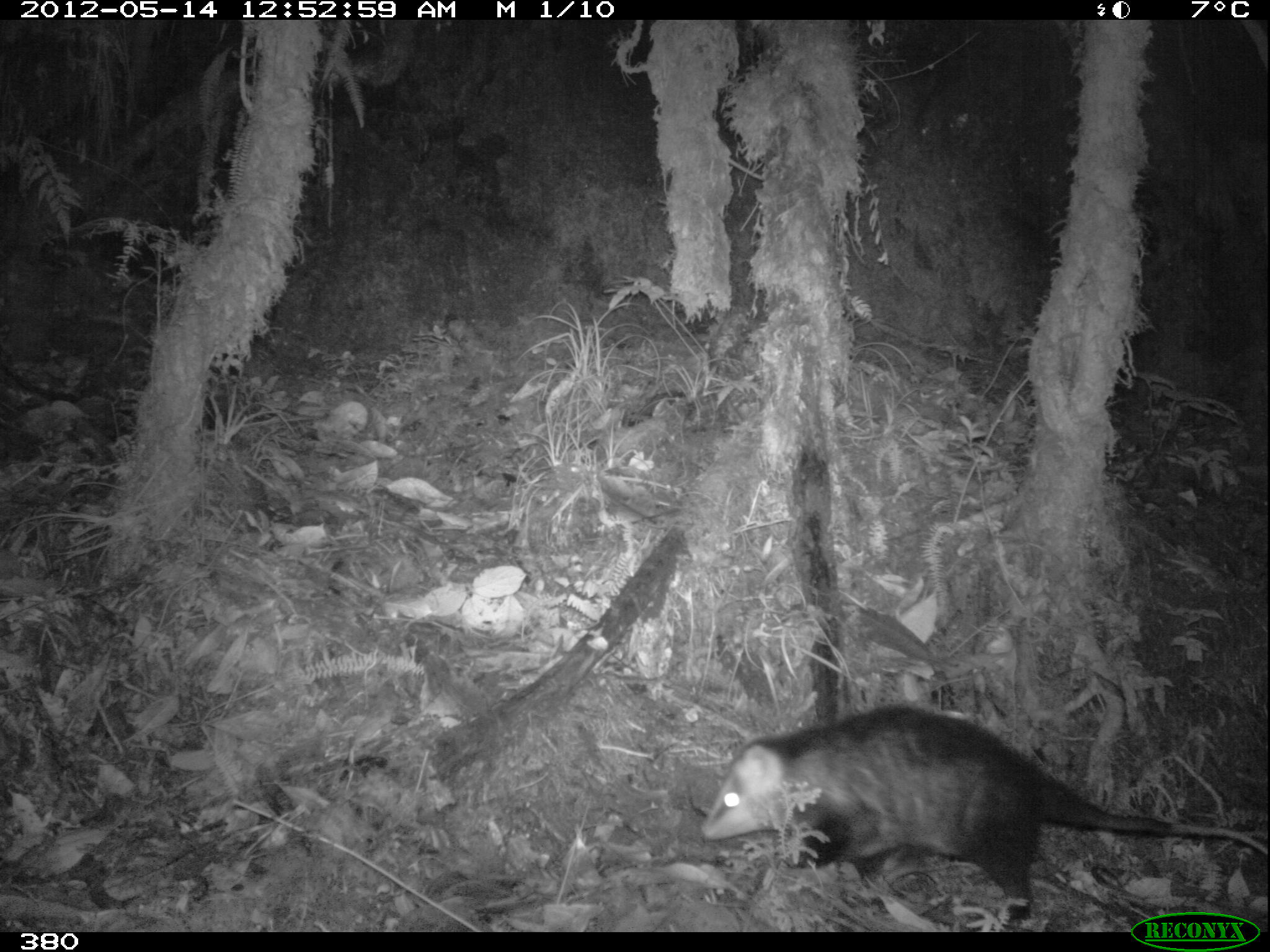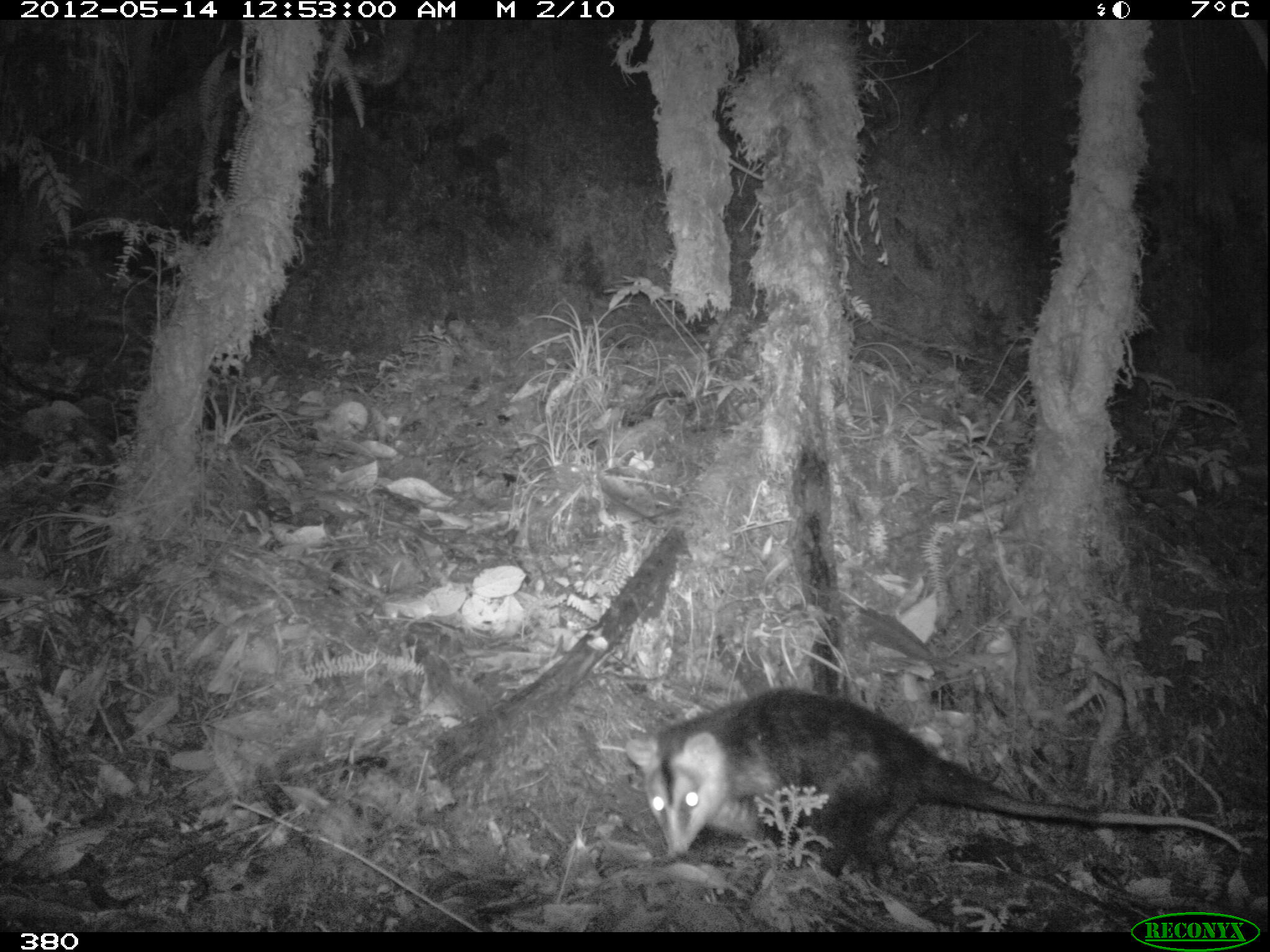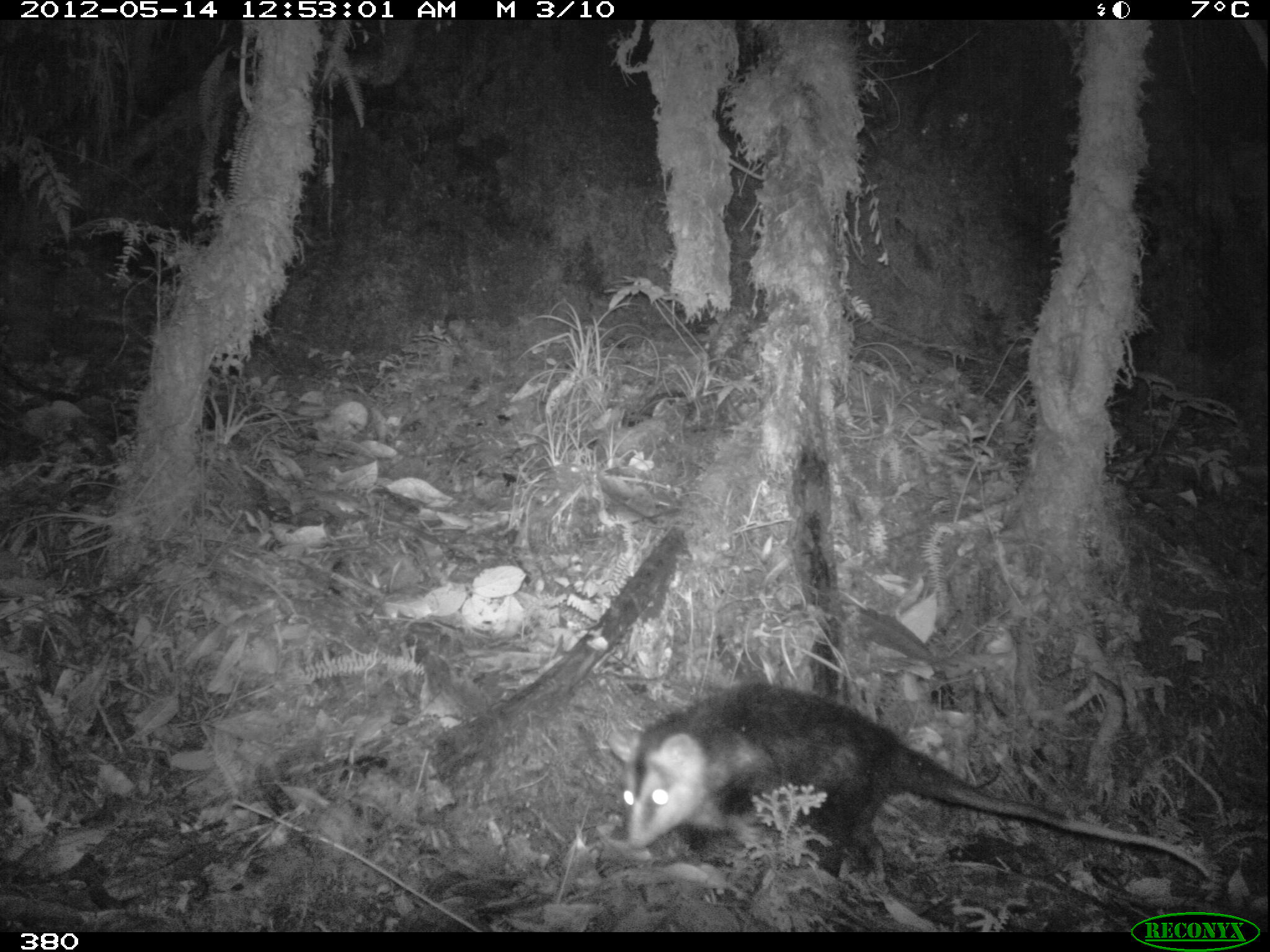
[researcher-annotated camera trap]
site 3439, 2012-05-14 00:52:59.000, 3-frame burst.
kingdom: Animalia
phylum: Chordata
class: Mammalia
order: Didelphimorphia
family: Didelphidae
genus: Didelphis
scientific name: Didelphis pernigra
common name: andean white-eared opossum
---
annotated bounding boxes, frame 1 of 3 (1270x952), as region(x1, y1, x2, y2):
didelphis pernigra: region(695, 704, 1266, 927)